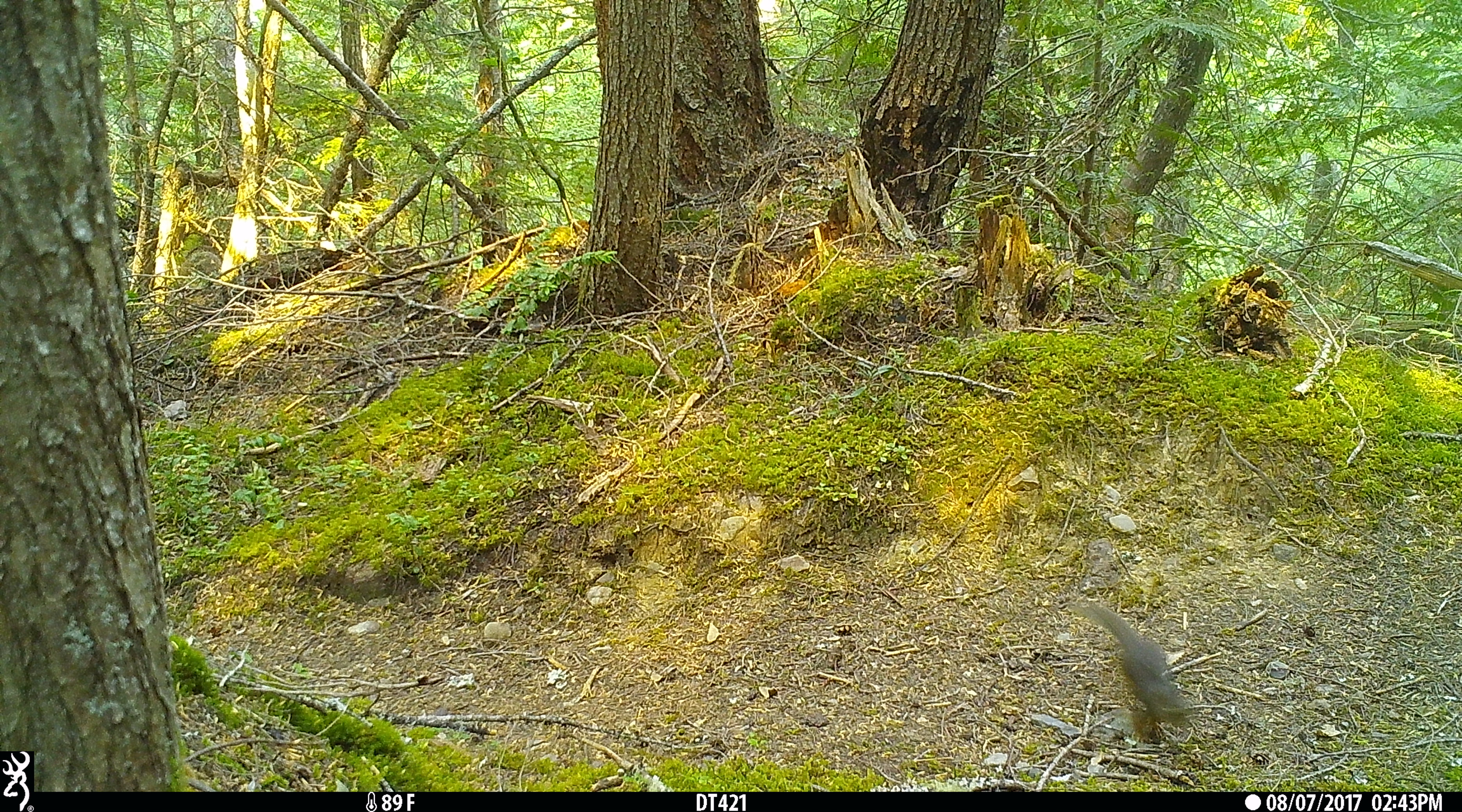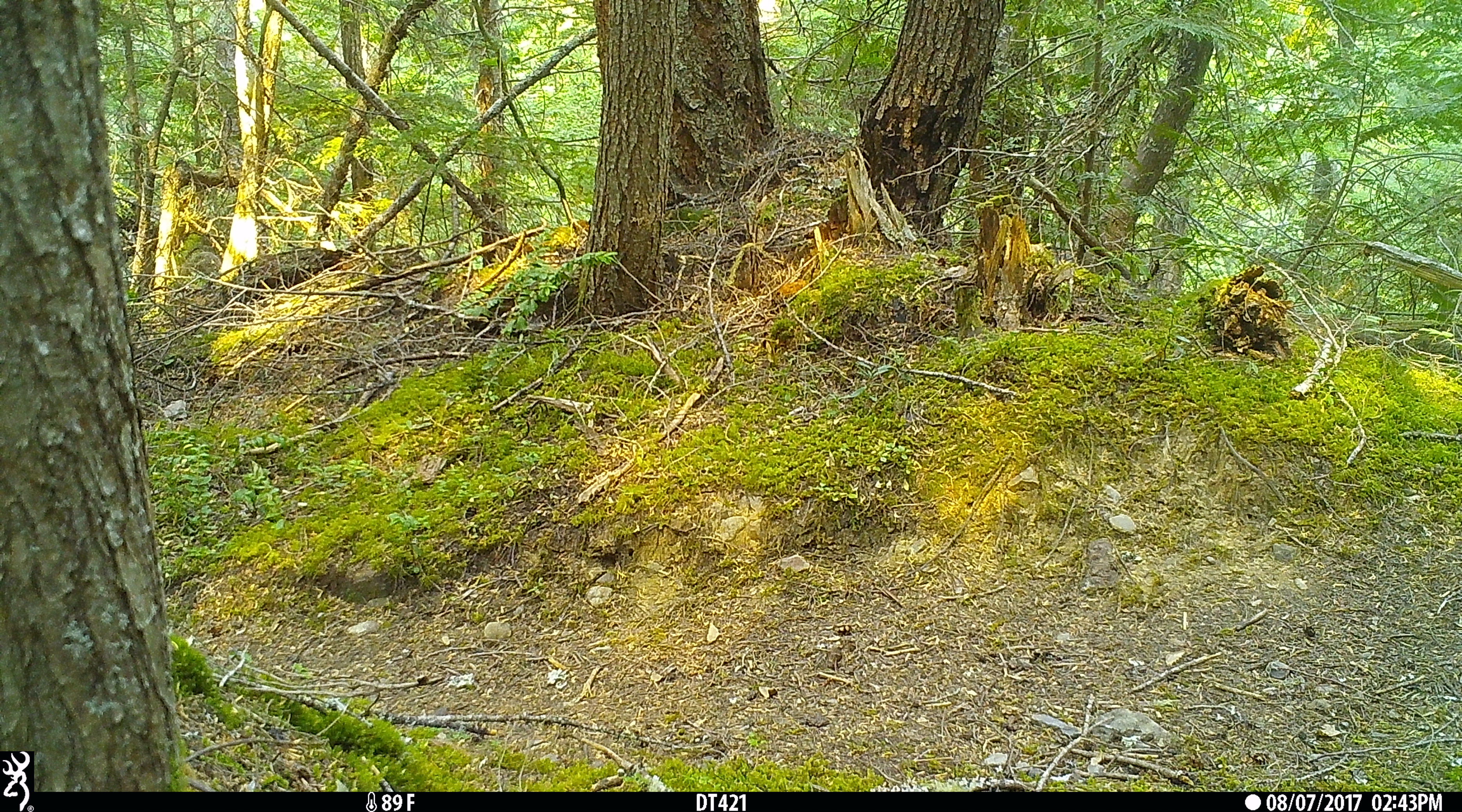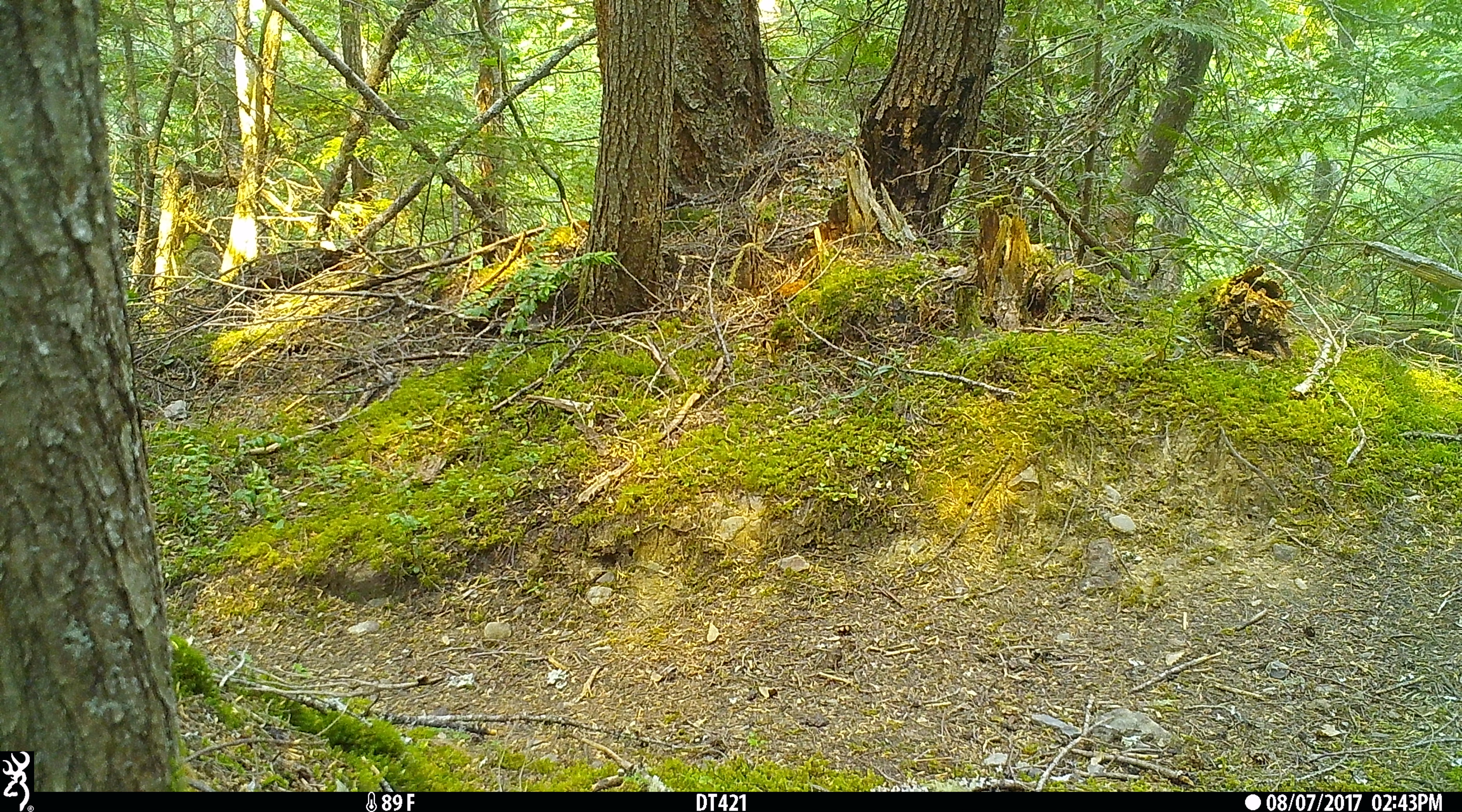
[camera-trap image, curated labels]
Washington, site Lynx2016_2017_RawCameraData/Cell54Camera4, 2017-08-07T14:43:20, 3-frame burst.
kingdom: Animalia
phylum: Chordata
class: Mammalia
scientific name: Mammalia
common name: small mammal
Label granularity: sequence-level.